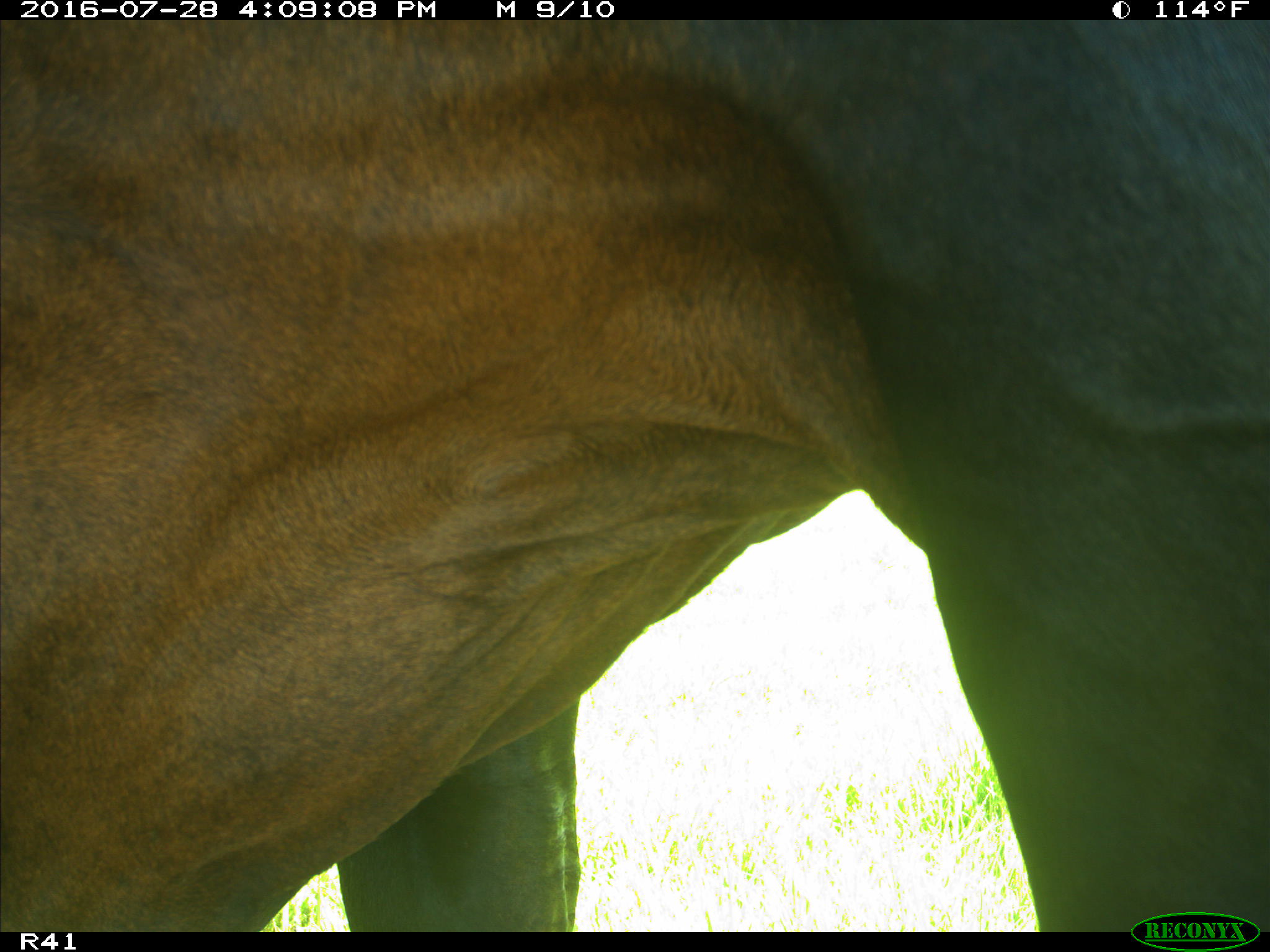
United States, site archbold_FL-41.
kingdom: Animalia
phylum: Chordata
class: Mammalia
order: Artiodactyla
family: Bovidae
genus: Bos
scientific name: Bos taurus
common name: domestic cow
Bos taurus (domestic cow).